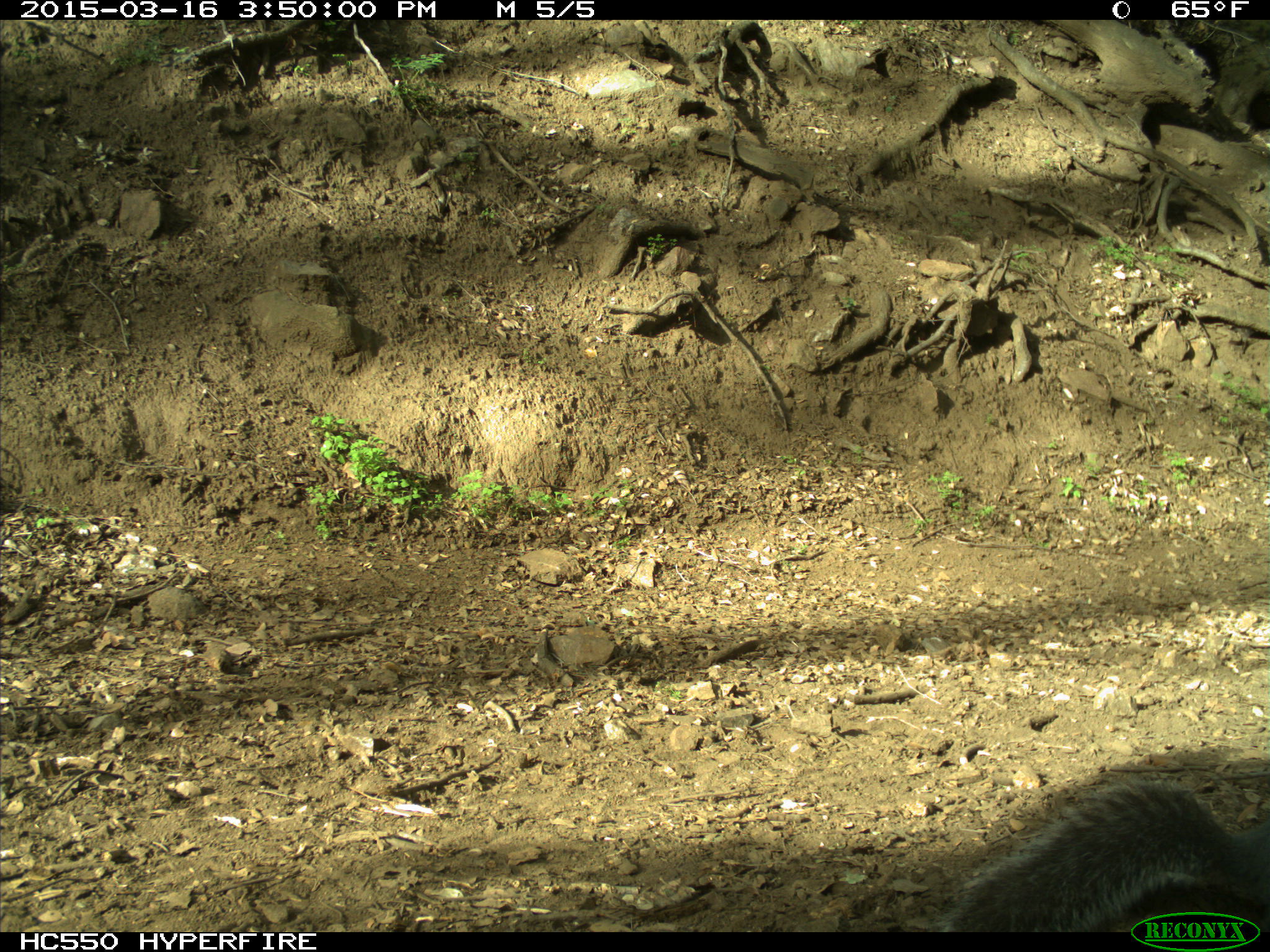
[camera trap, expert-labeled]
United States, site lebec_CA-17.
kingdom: Animalia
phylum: Chordata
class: Mammalia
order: Rodentia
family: Sciuridae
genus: Sciurus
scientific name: Sciurus carolinensis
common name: eastern gray squirrel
Sciurus carolinensis (eastern gray squirrel).